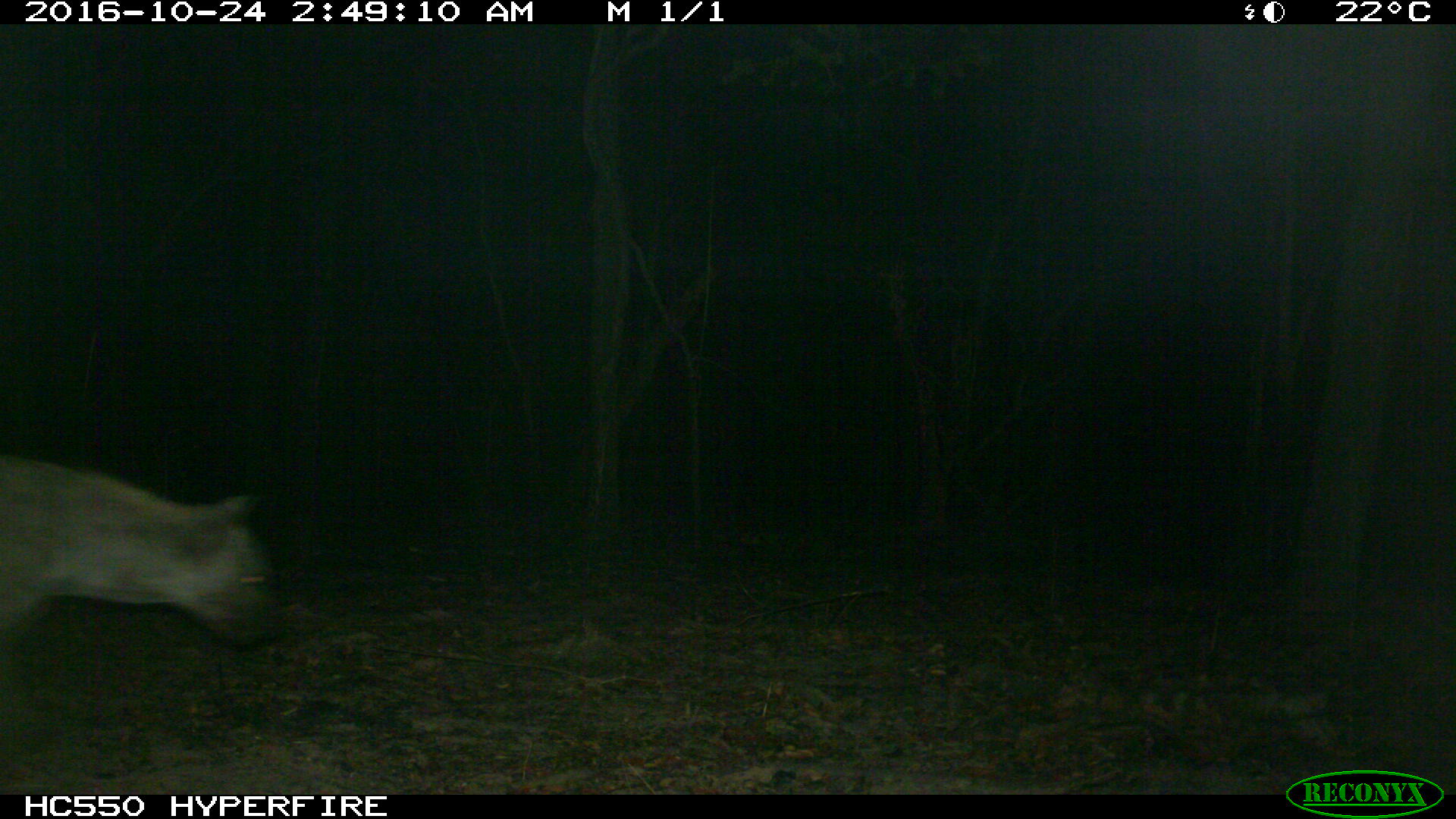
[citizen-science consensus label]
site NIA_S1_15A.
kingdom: Animalia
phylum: Chordata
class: Mammalia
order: Carnivora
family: Hyaenidae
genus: Crocuta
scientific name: Crocuta crocuta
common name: spotted hyena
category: hyenaspotted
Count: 1.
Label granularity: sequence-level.